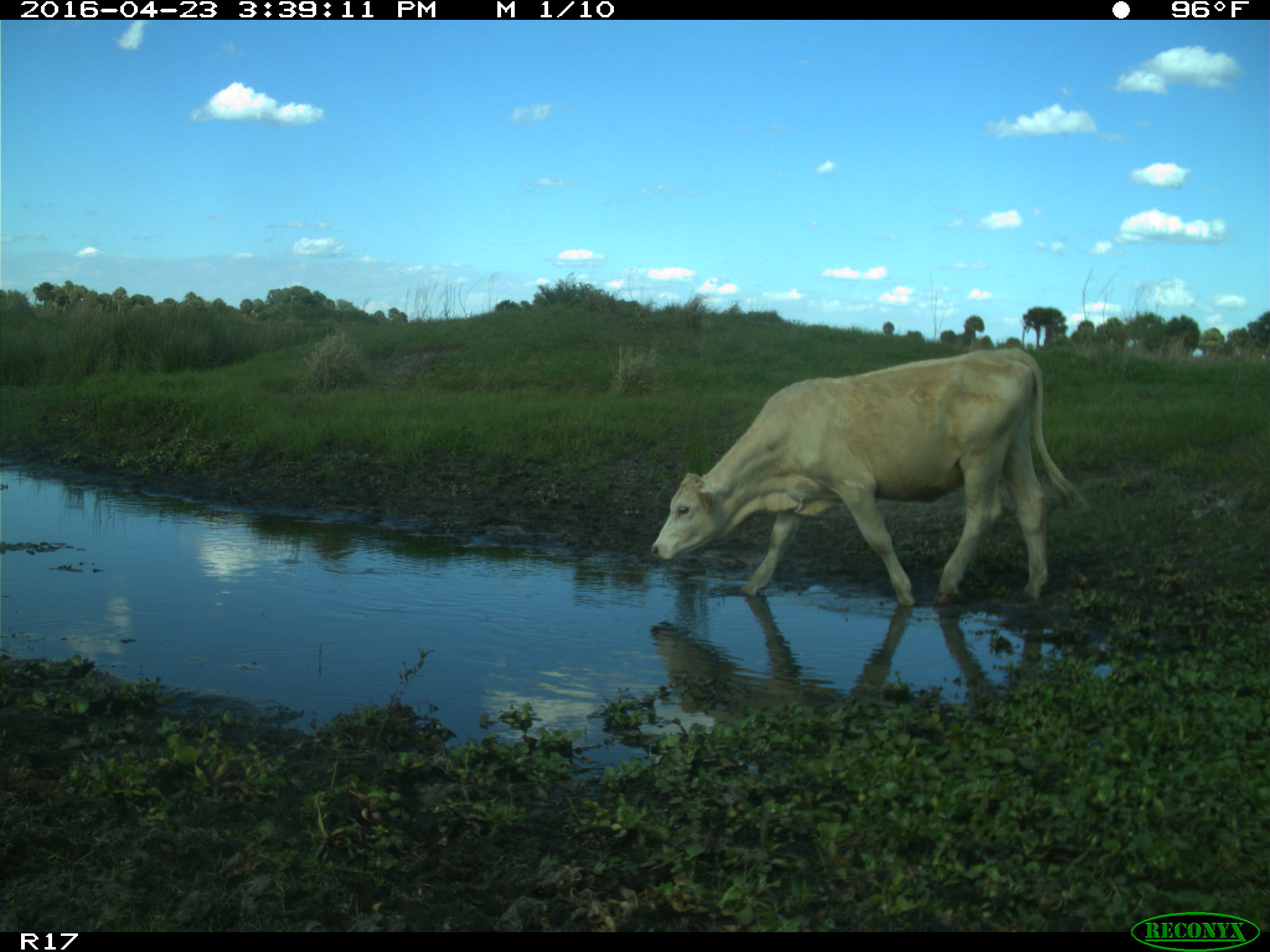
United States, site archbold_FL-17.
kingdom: Animalia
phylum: Chordata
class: Mammalia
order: Artiodactyla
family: Bovidae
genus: Bos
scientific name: Bos taurus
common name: domestic cow